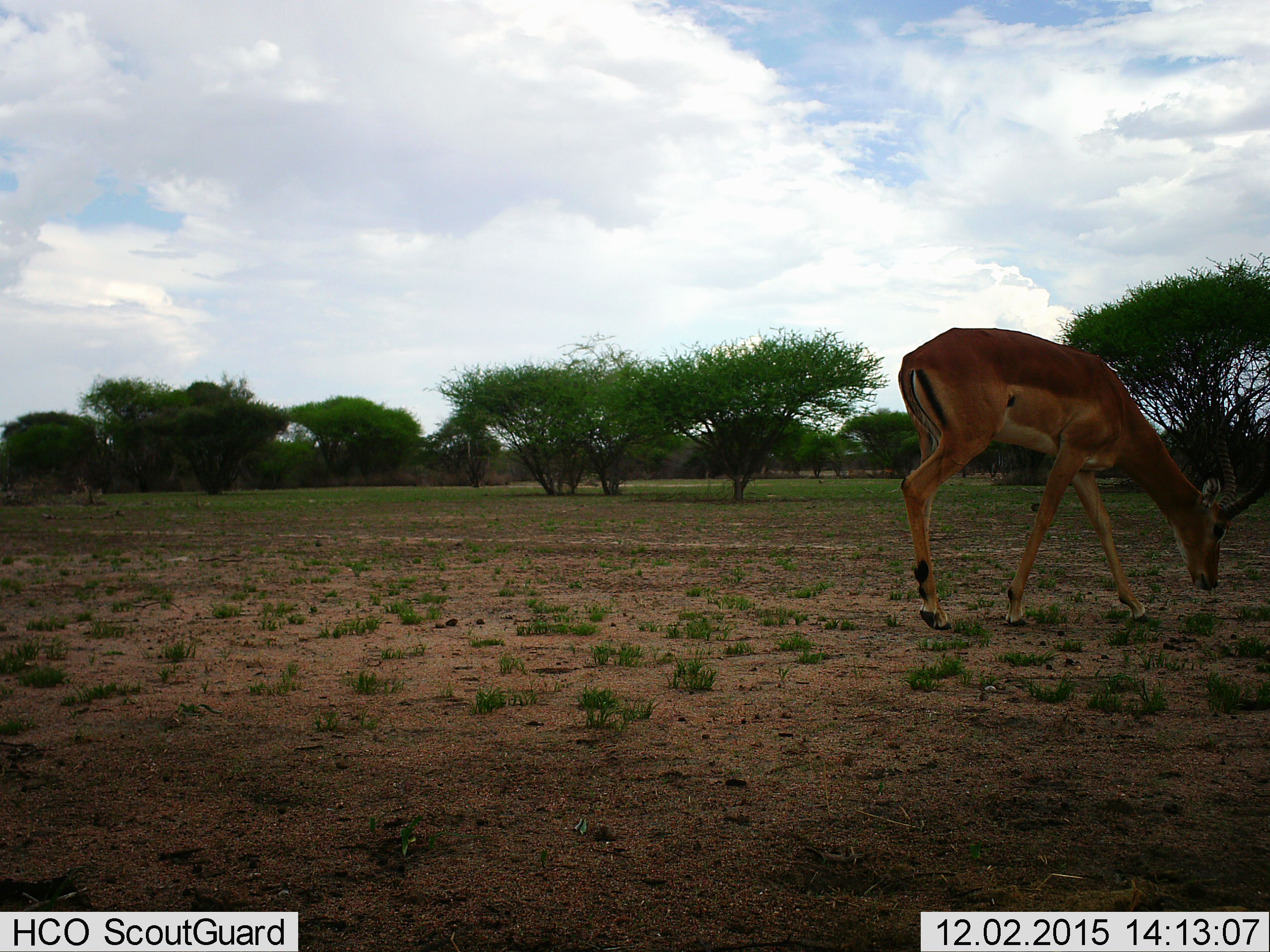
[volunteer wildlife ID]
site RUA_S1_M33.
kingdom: Animalia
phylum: Chordata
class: Mammalia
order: Artiodactyla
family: Bovidae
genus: Aepyceros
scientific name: Aepyceros melampus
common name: impala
Impala (Aepyceros melampus), count 1. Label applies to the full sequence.